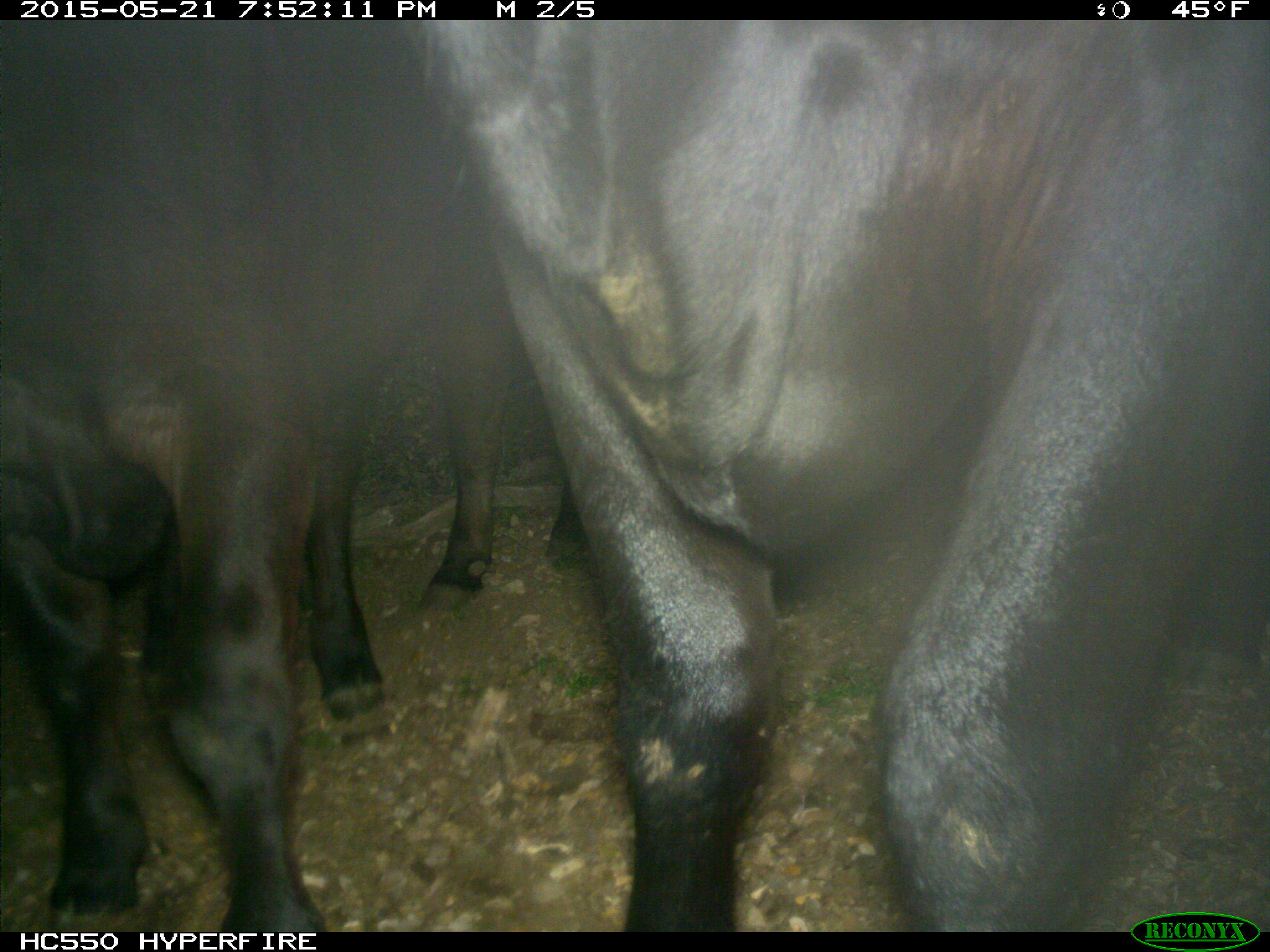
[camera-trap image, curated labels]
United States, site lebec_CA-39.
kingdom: Animalia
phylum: Chordata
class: Mammalia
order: Artiodactyla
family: Bovidae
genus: Bos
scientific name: Bos taurus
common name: domestic cow